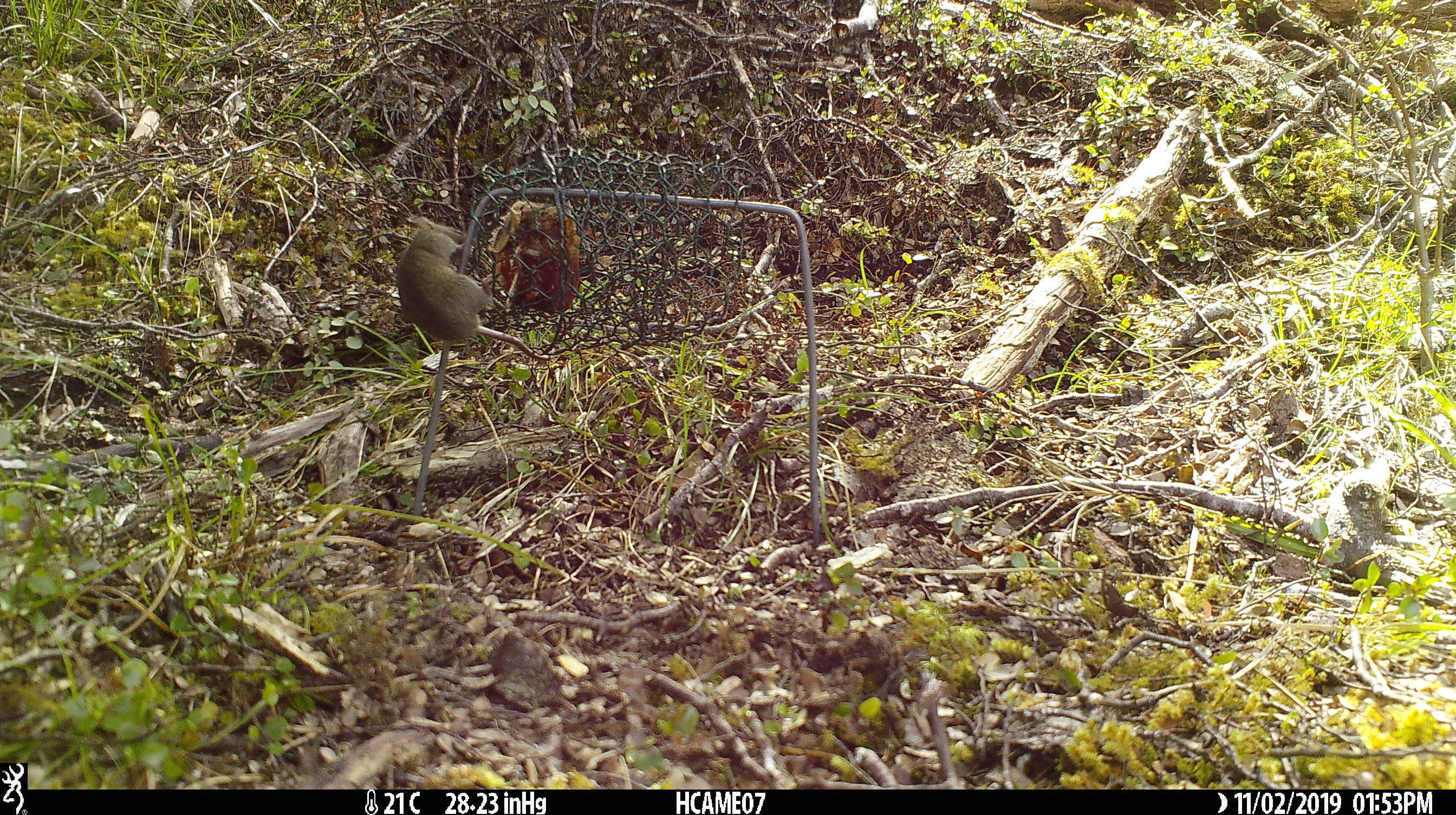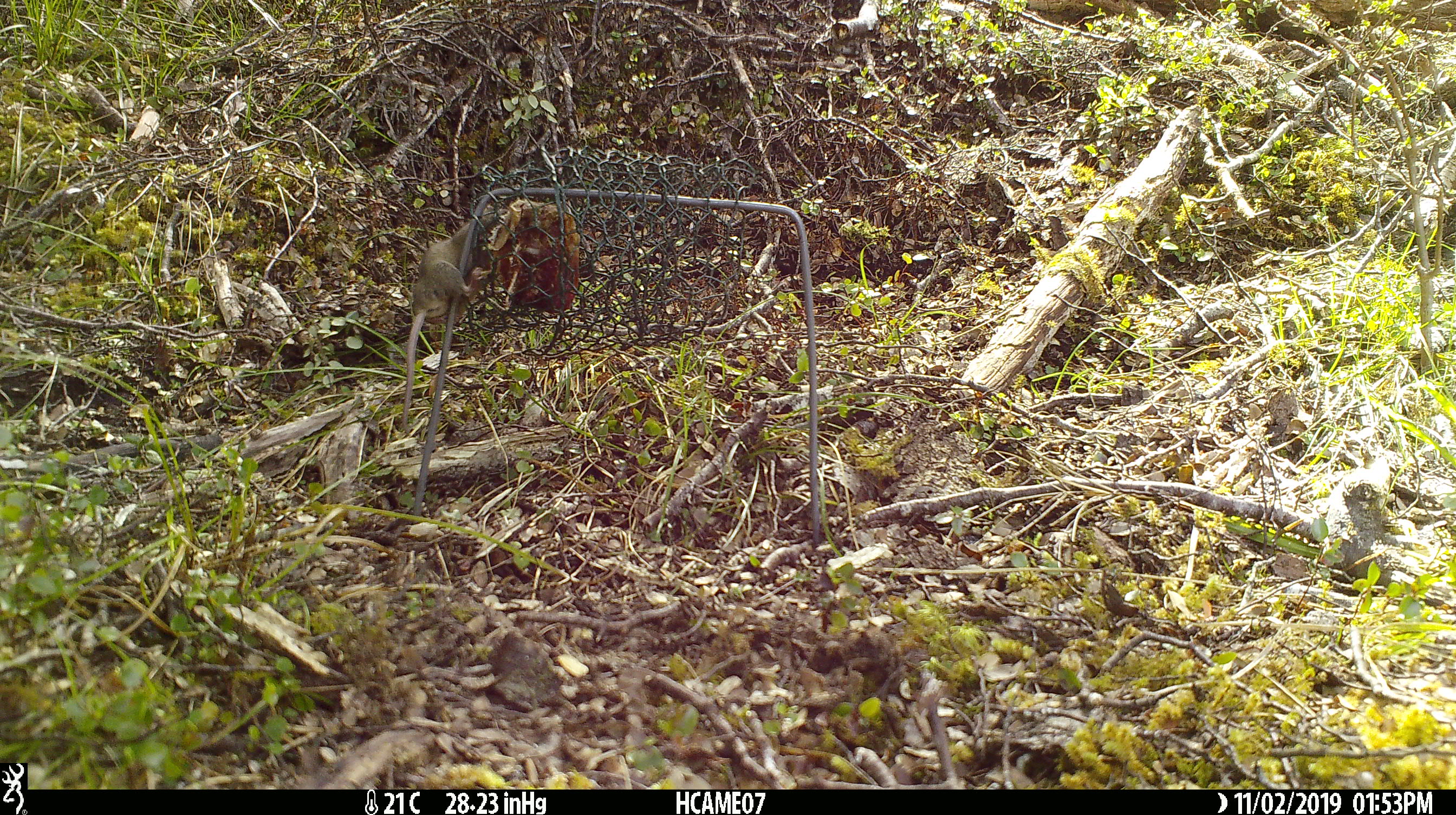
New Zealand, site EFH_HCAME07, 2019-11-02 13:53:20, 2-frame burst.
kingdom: Animalia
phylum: Chordata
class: Mammalia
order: Rodentia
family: Muridae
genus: Mus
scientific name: Mus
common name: mouse